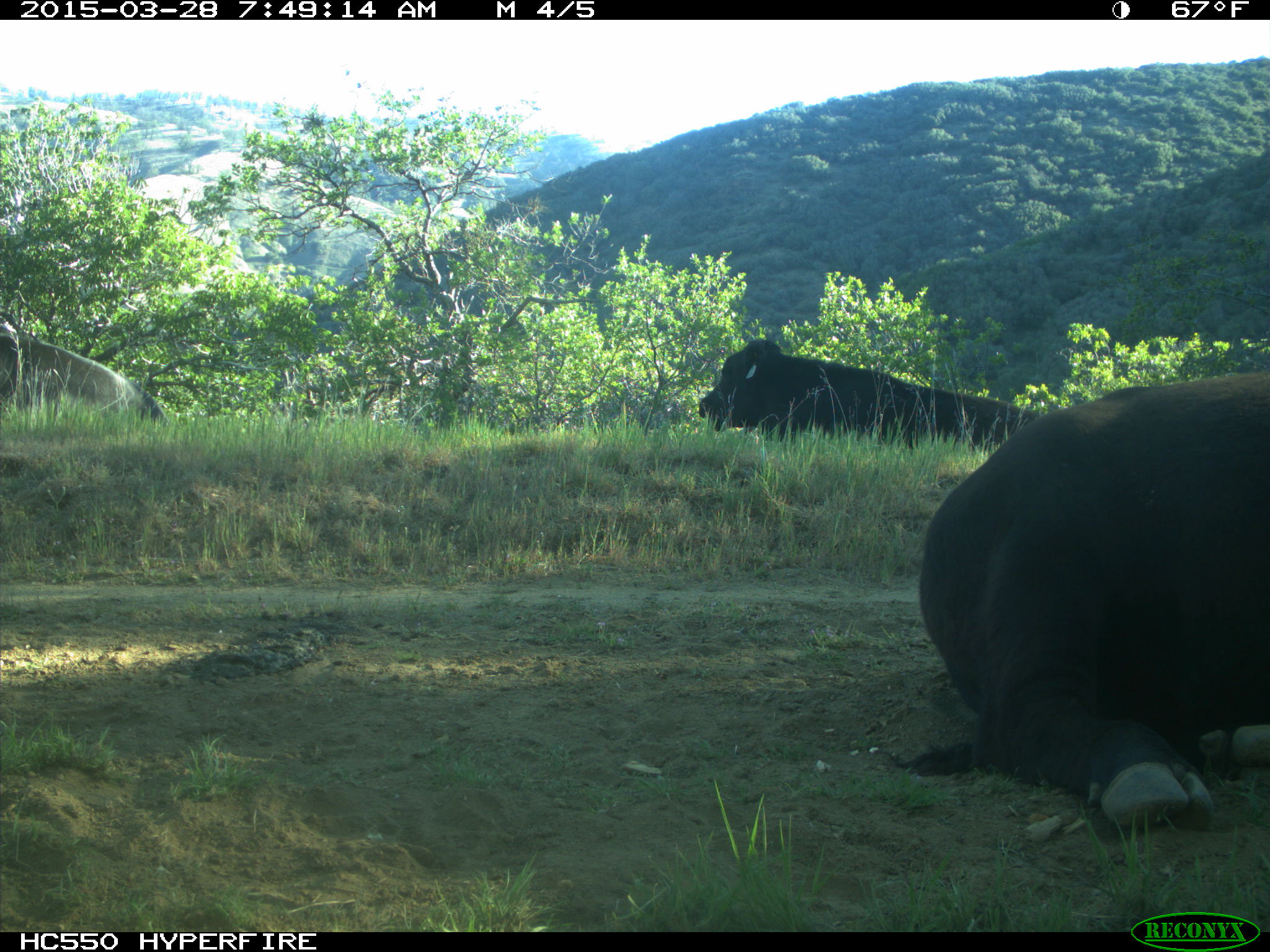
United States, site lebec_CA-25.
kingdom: Animalia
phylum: Chordata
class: Mammalia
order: Artiodactyla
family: Bovidae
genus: Bos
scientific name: Bos taurus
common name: domestic cow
Bos taurus (domestic cow).